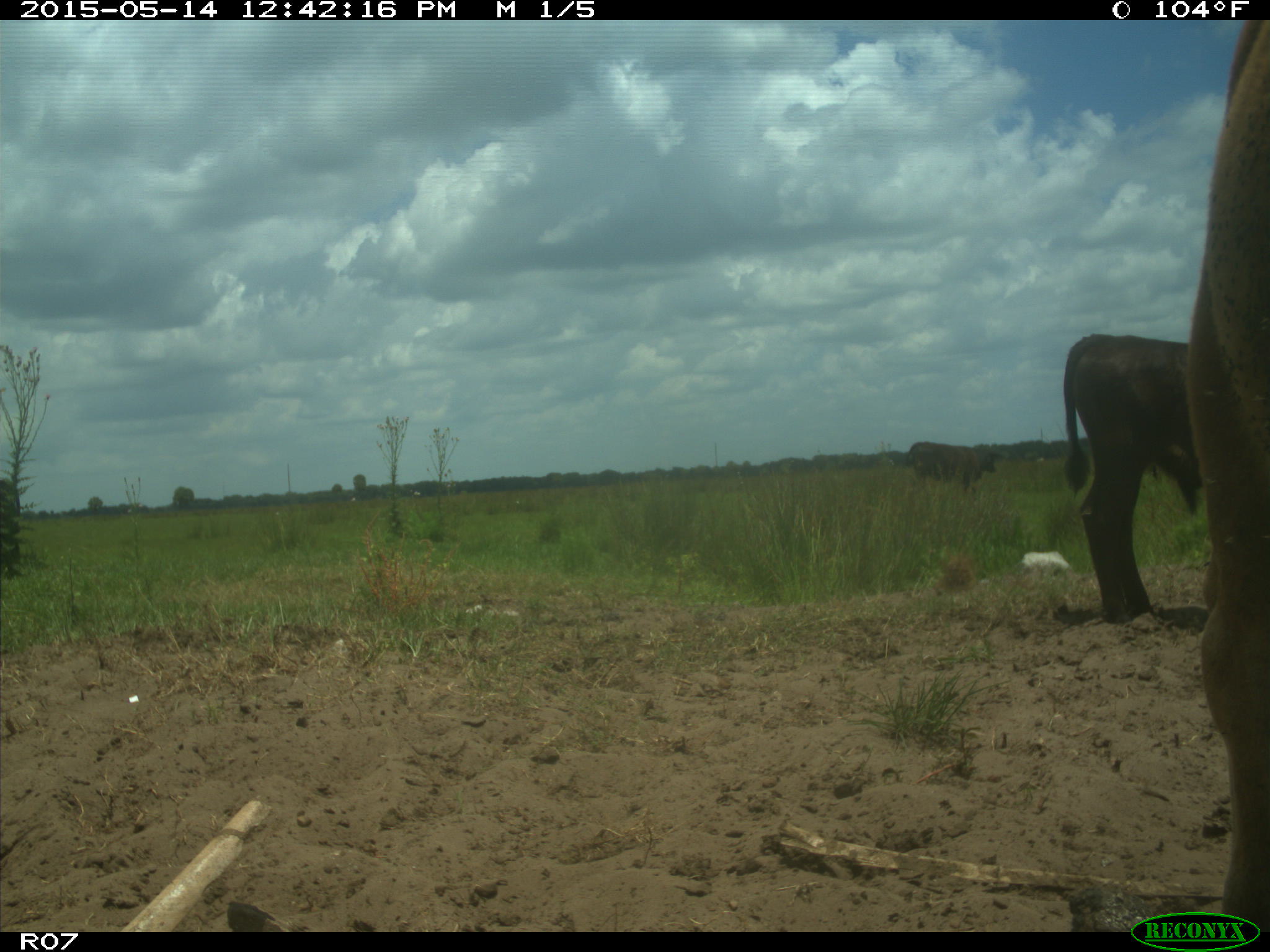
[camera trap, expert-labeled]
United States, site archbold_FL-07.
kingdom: Animalia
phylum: Chordata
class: Mammalia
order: Artiodactyla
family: Bovidae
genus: Bos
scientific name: Bos taurus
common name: domestic cow